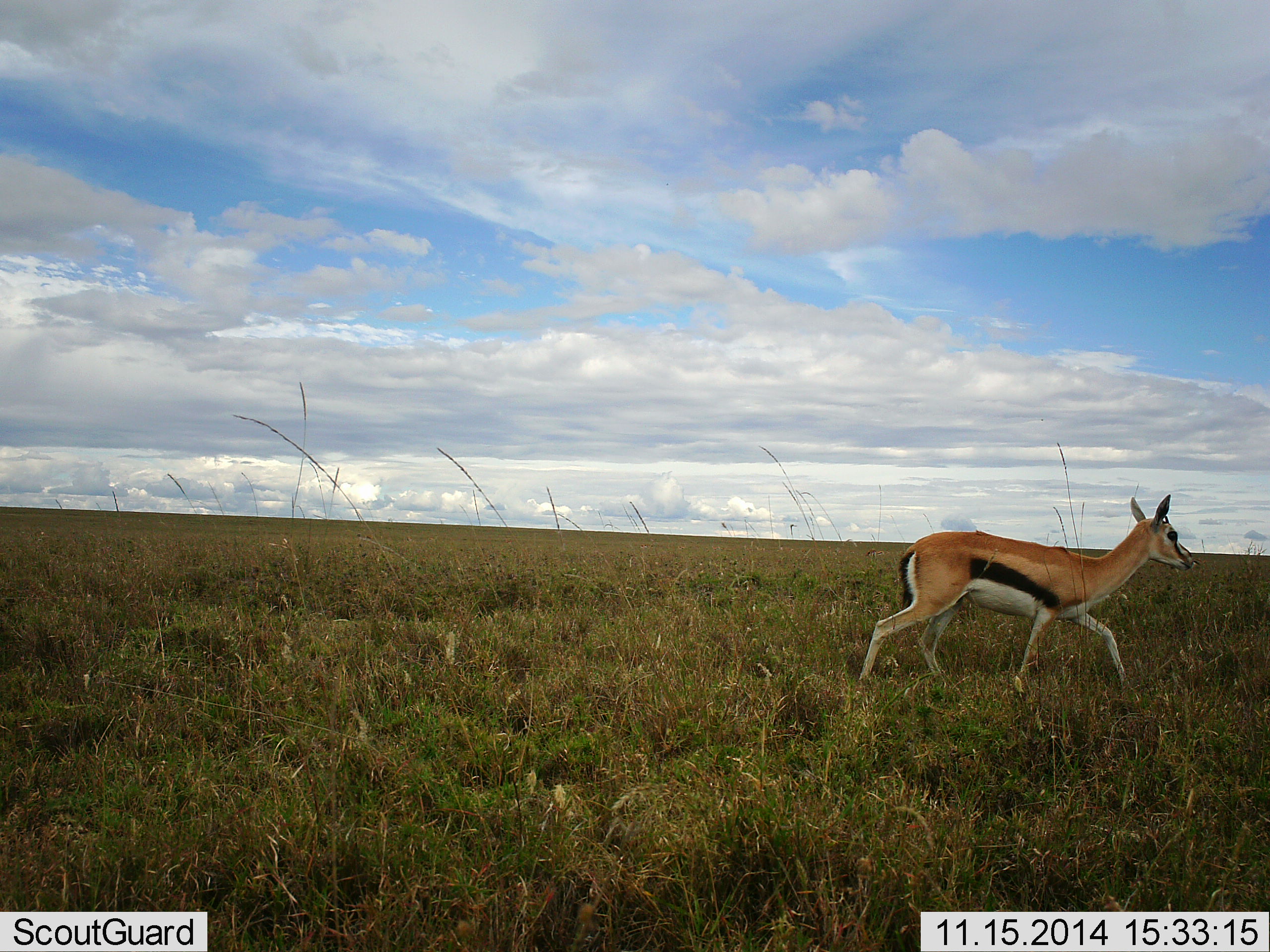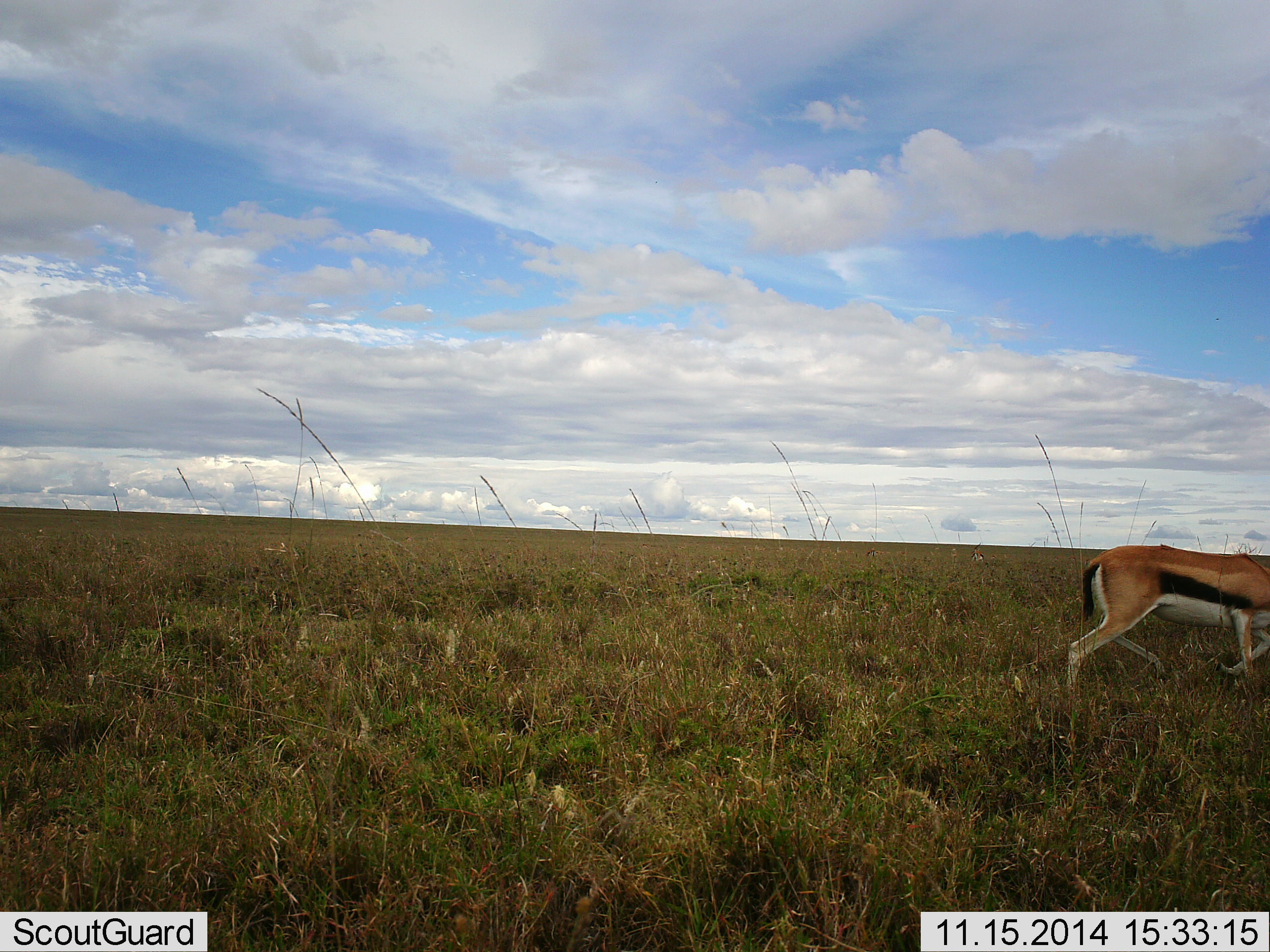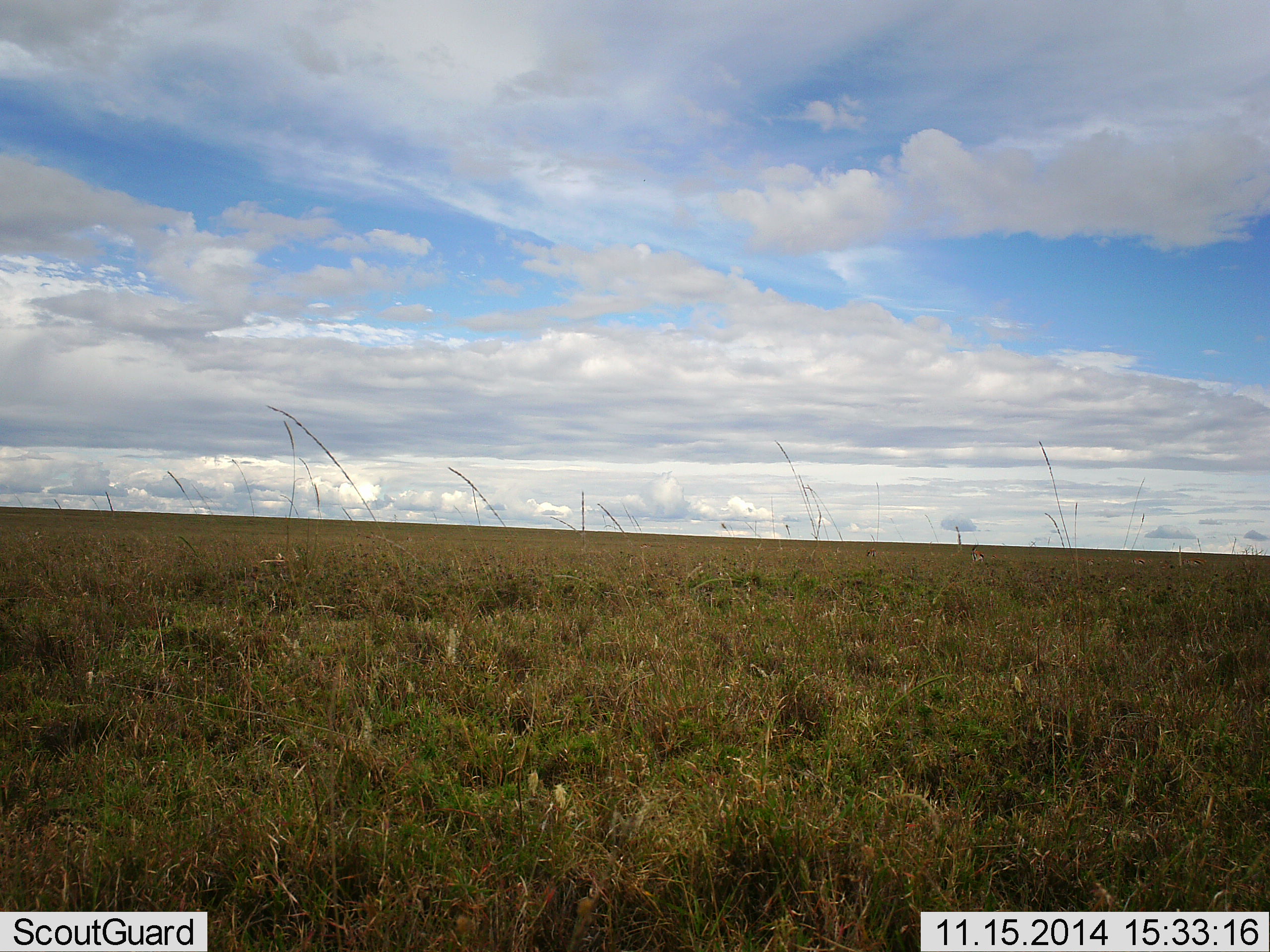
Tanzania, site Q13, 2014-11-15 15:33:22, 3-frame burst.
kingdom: Animalia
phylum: Chordata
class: Mammalia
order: Artiodactyla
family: Bovidae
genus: Eudorcas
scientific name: Eudorcas thomsonii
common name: thomson's gazelle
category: gazellethomsons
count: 1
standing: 0%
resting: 0%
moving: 100%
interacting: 0%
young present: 9%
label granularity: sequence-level